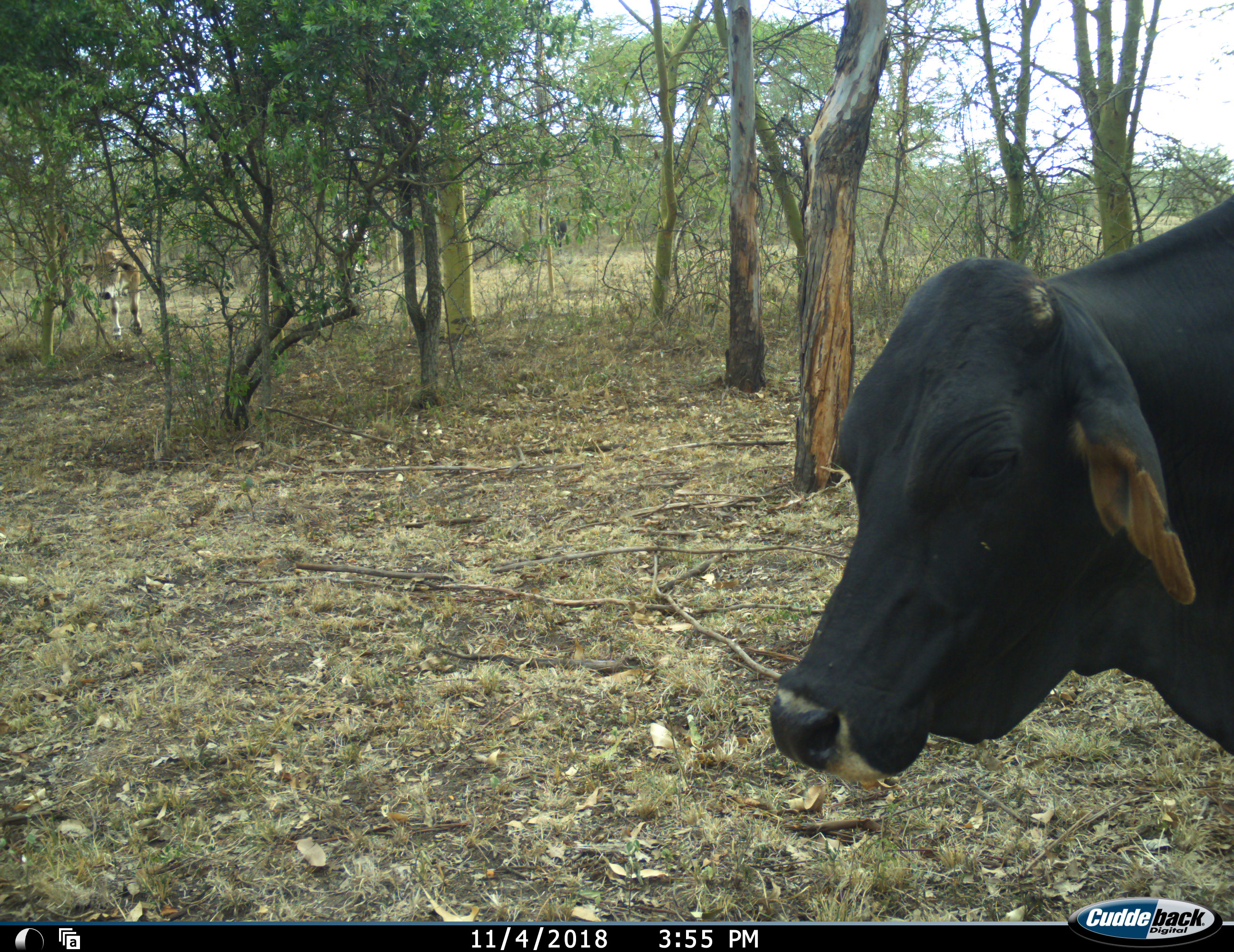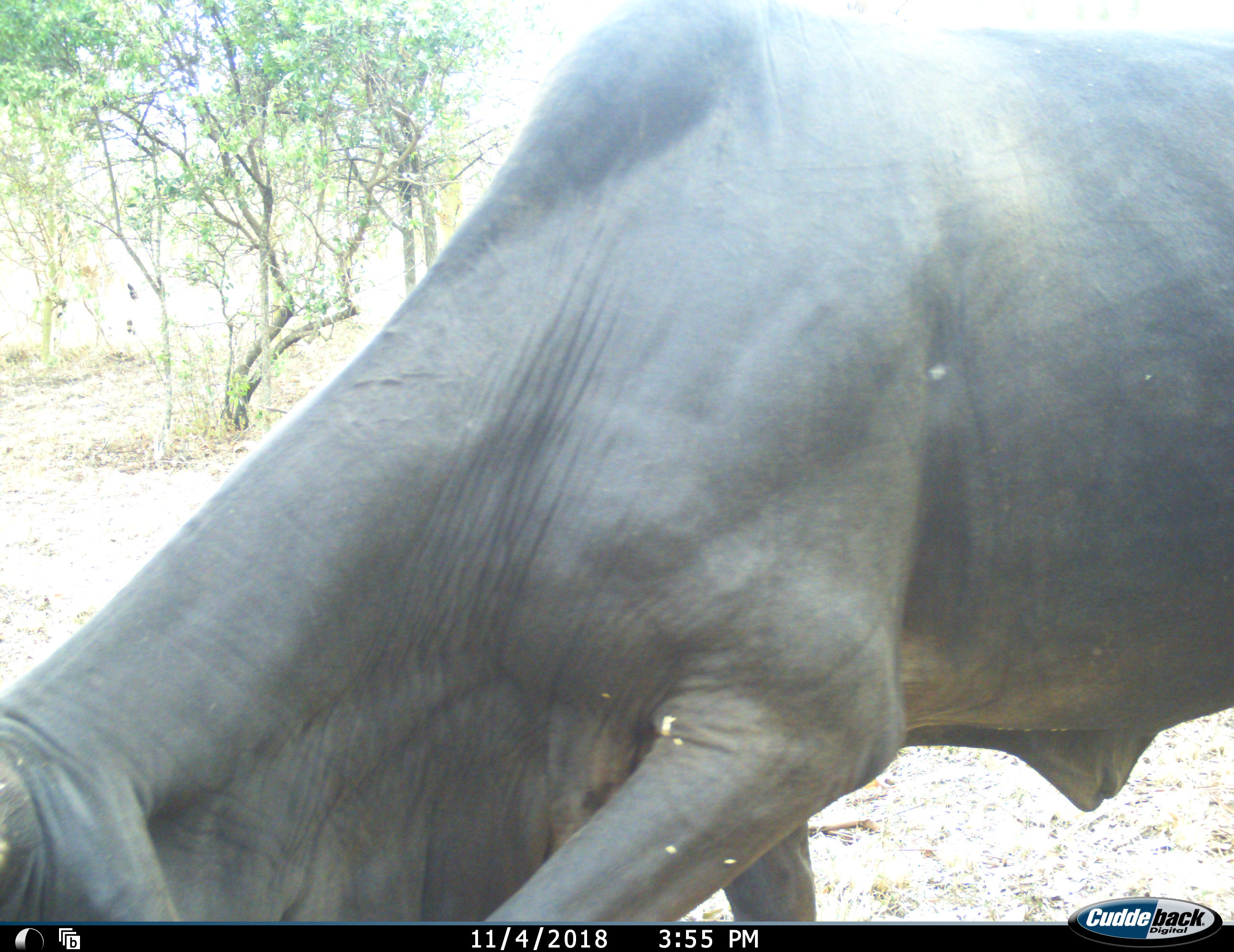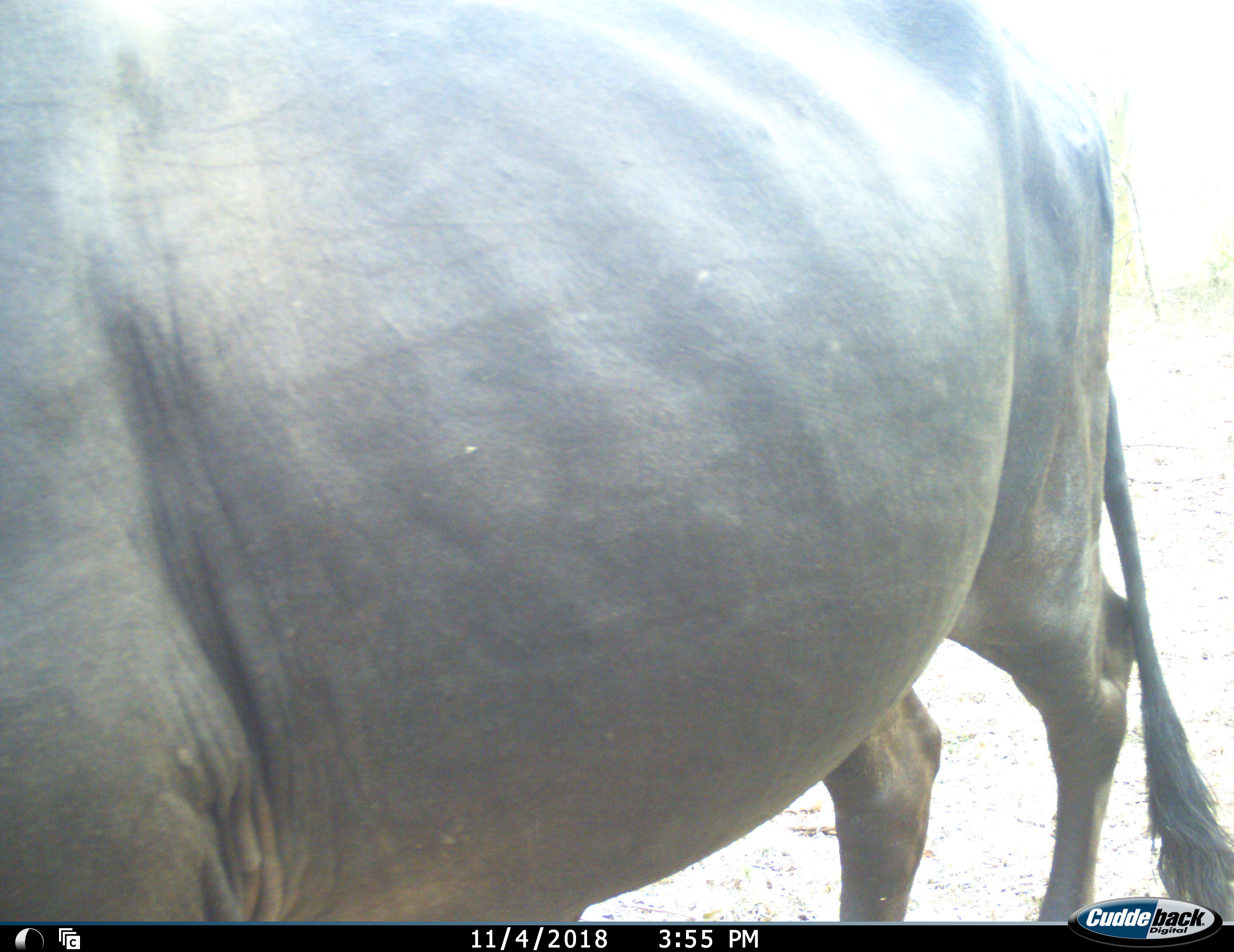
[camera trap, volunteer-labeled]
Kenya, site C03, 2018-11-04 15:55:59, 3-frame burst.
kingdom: Animalia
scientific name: Animalia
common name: animal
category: domesticanimal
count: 1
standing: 40%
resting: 0%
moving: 60%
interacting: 0%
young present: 0%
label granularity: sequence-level